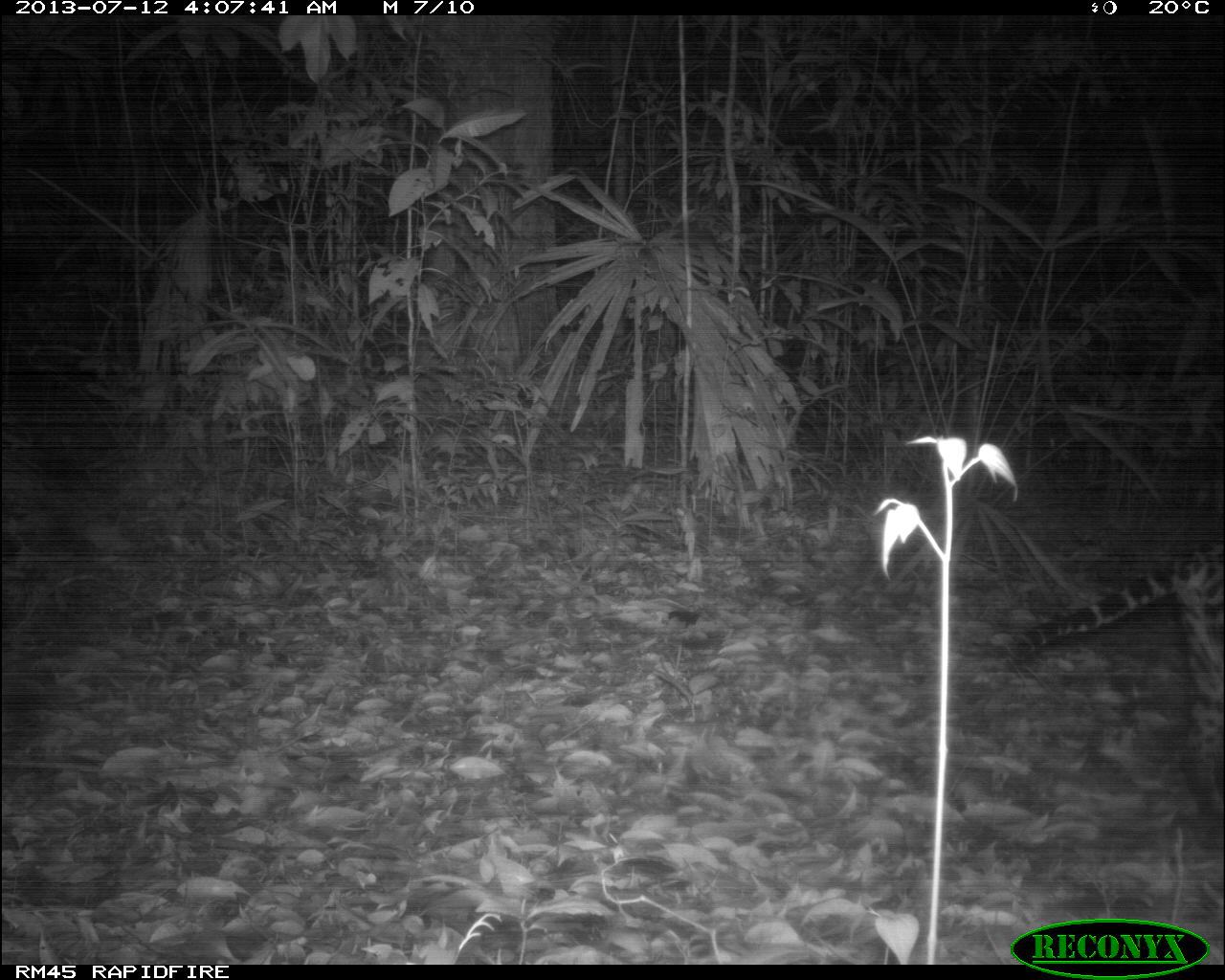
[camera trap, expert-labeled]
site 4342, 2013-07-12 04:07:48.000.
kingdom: Animalia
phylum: Chordata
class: Mammalia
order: Carnivora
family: Felidae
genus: Leopardus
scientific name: Leopardus pardalis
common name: ocelot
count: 1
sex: male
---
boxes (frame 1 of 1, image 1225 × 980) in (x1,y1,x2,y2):
leopardus pardalis: (996,535,1223,820)